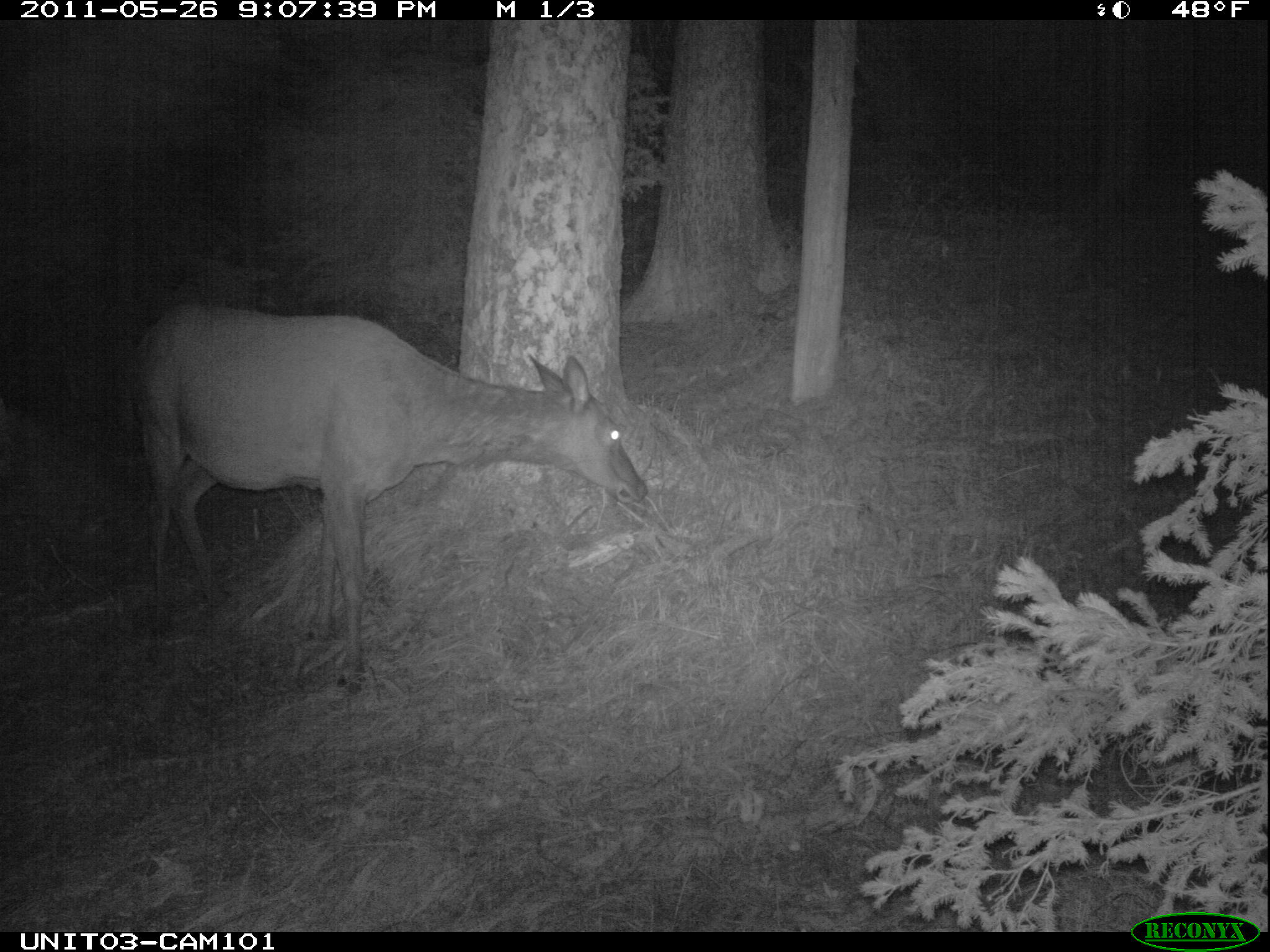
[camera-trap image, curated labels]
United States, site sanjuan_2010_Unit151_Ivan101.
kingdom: Animalia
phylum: Chordata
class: Mammalia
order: Artiodactyla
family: Cervidae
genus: Cervus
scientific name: Cervus elaphus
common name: red deer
Cervus elaphus (red deer).